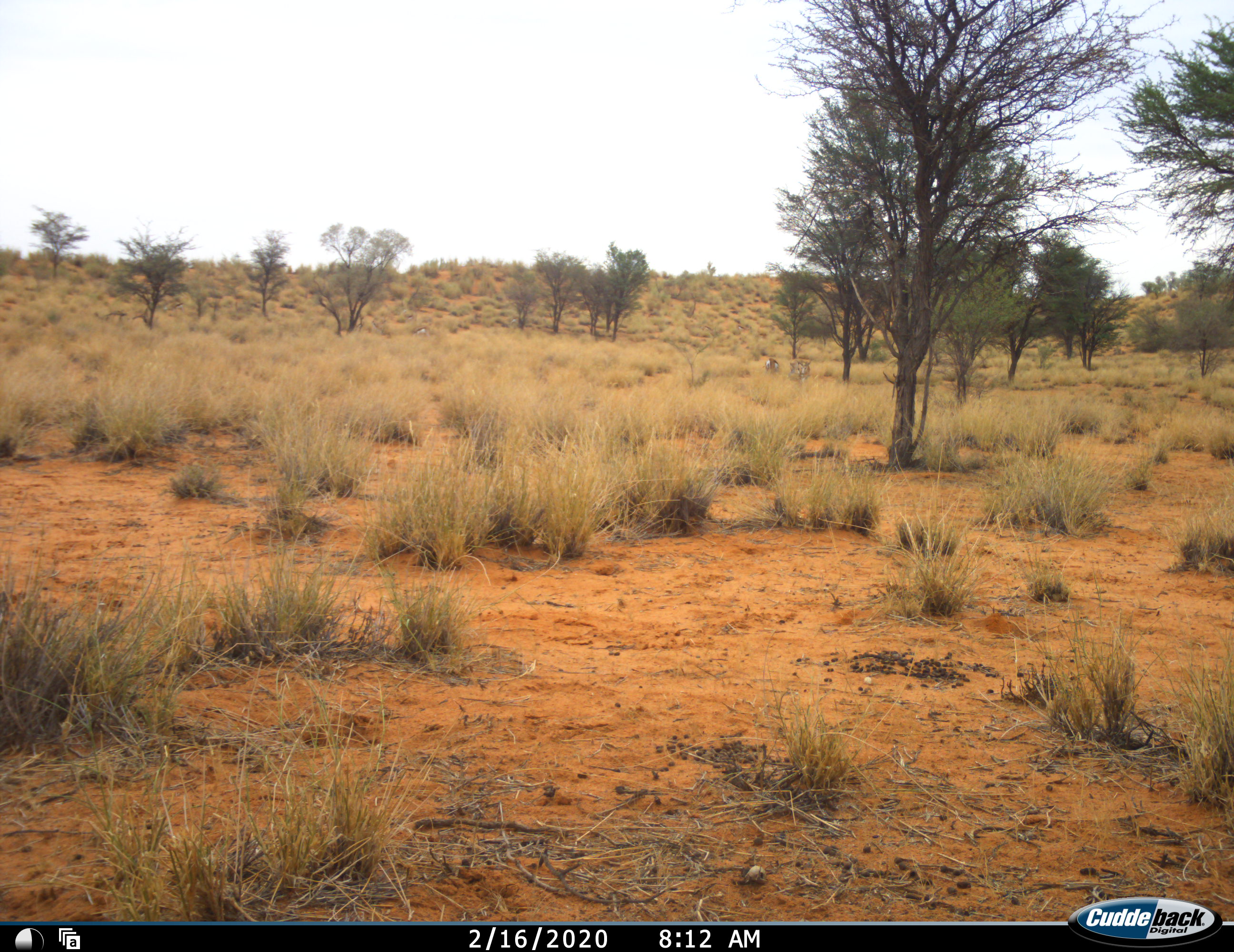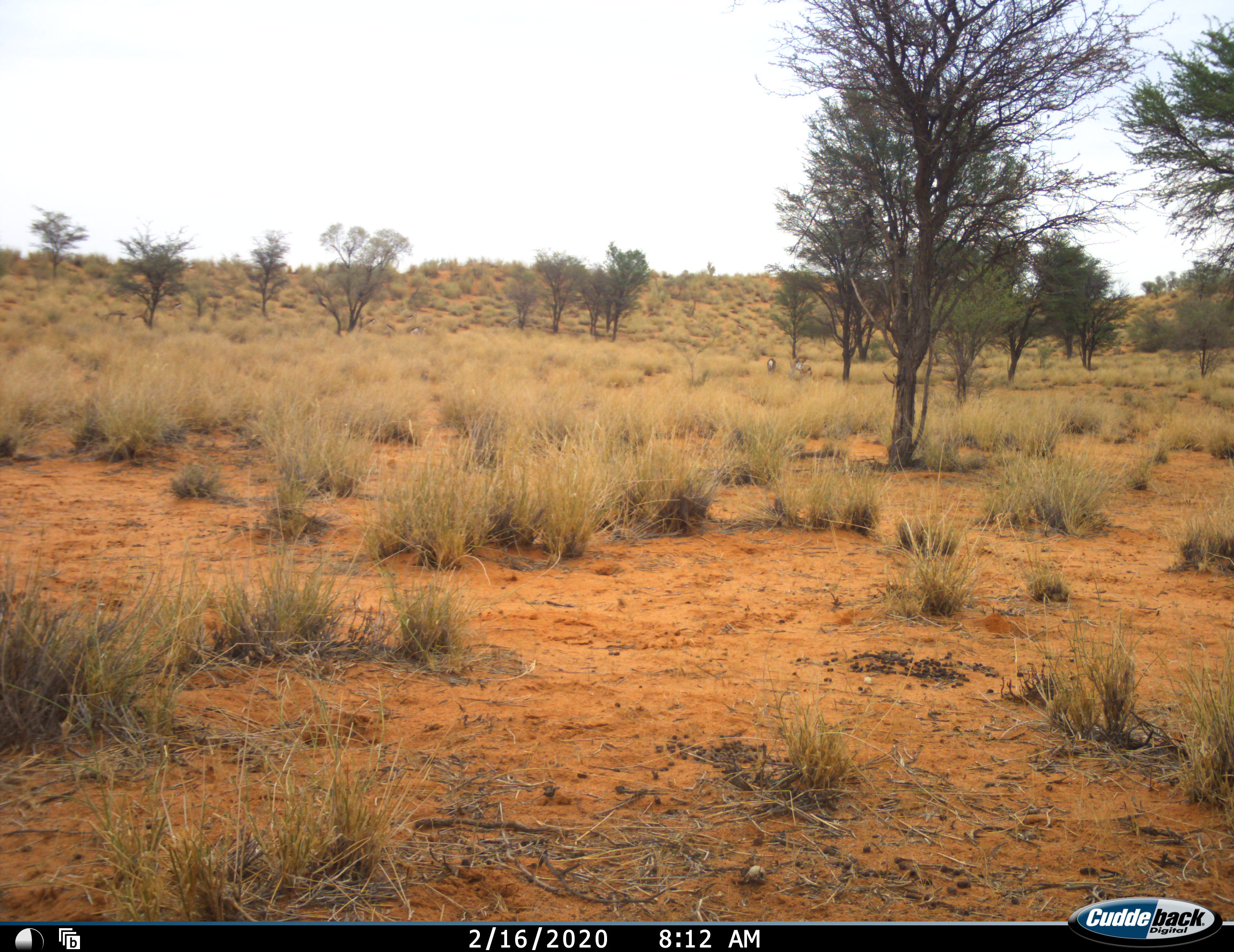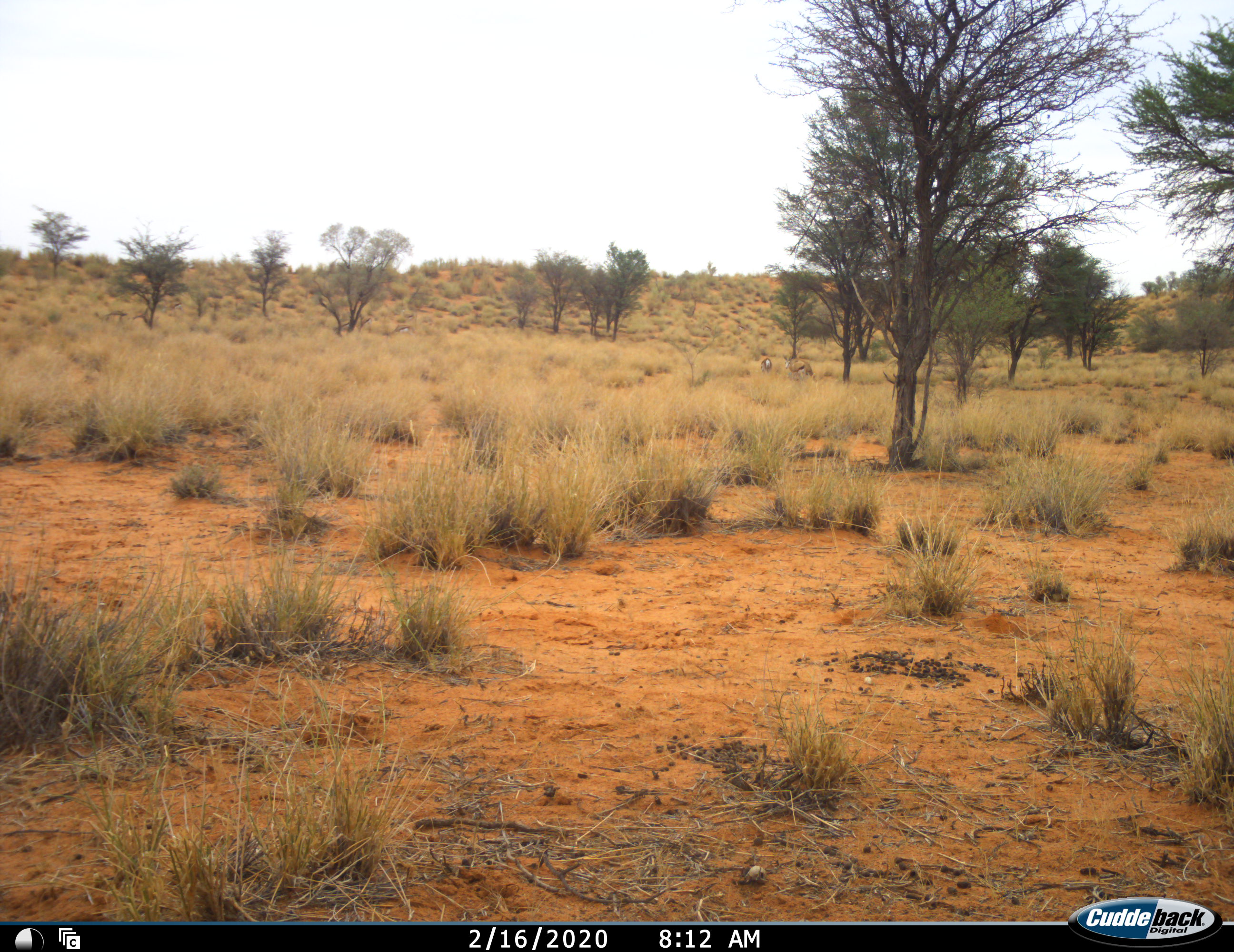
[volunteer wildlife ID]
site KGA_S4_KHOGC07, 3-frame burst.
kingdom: Animalia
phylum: Chordata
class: Mammalia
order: Artiodactyla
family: Bovidae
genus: Antidorcas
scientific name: Antidorcas marsupialis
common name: springbok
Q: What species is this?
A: Springbok (Antidorcas marsupialis).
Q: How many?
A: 6.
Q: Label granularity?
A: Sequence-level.